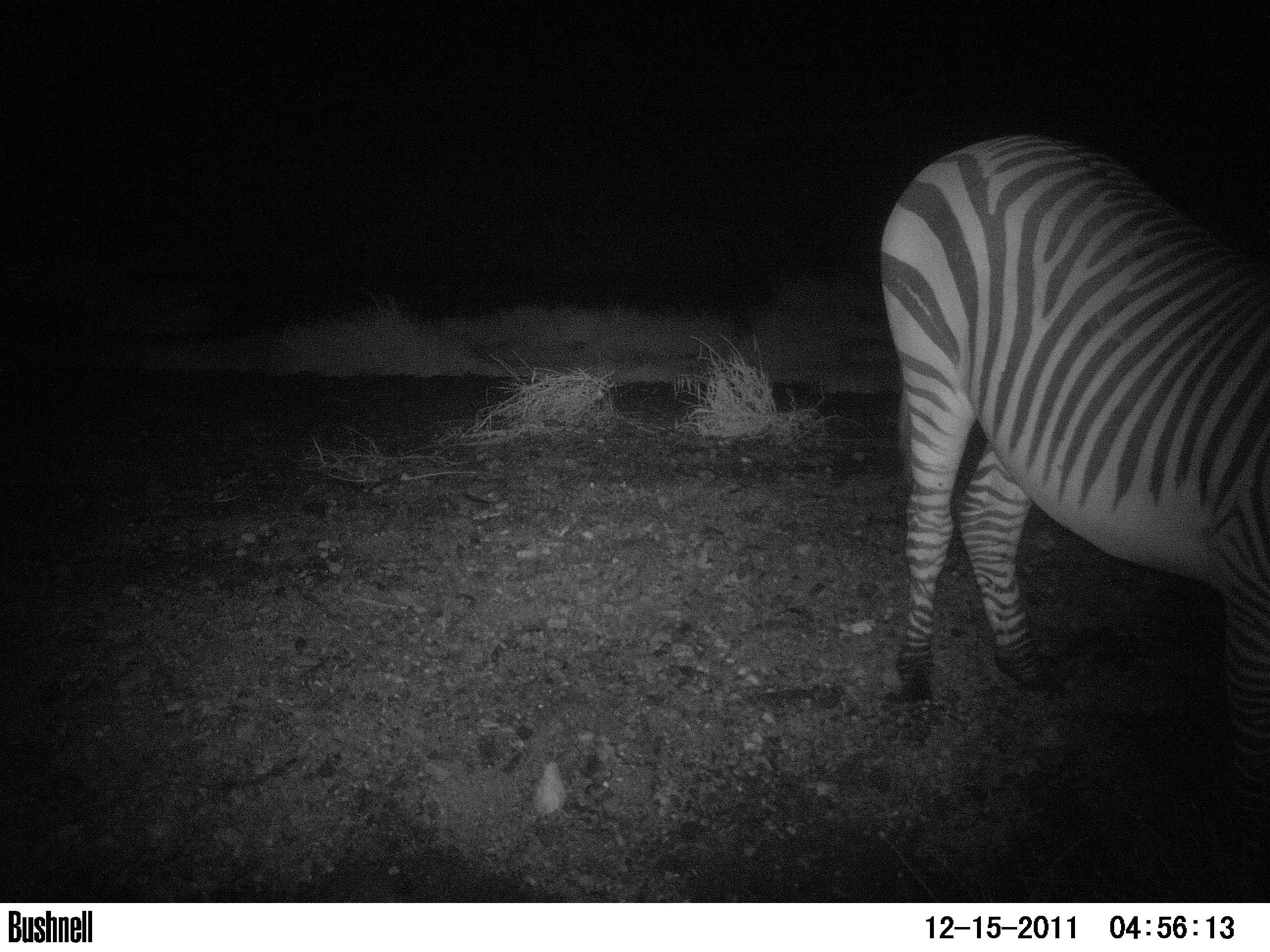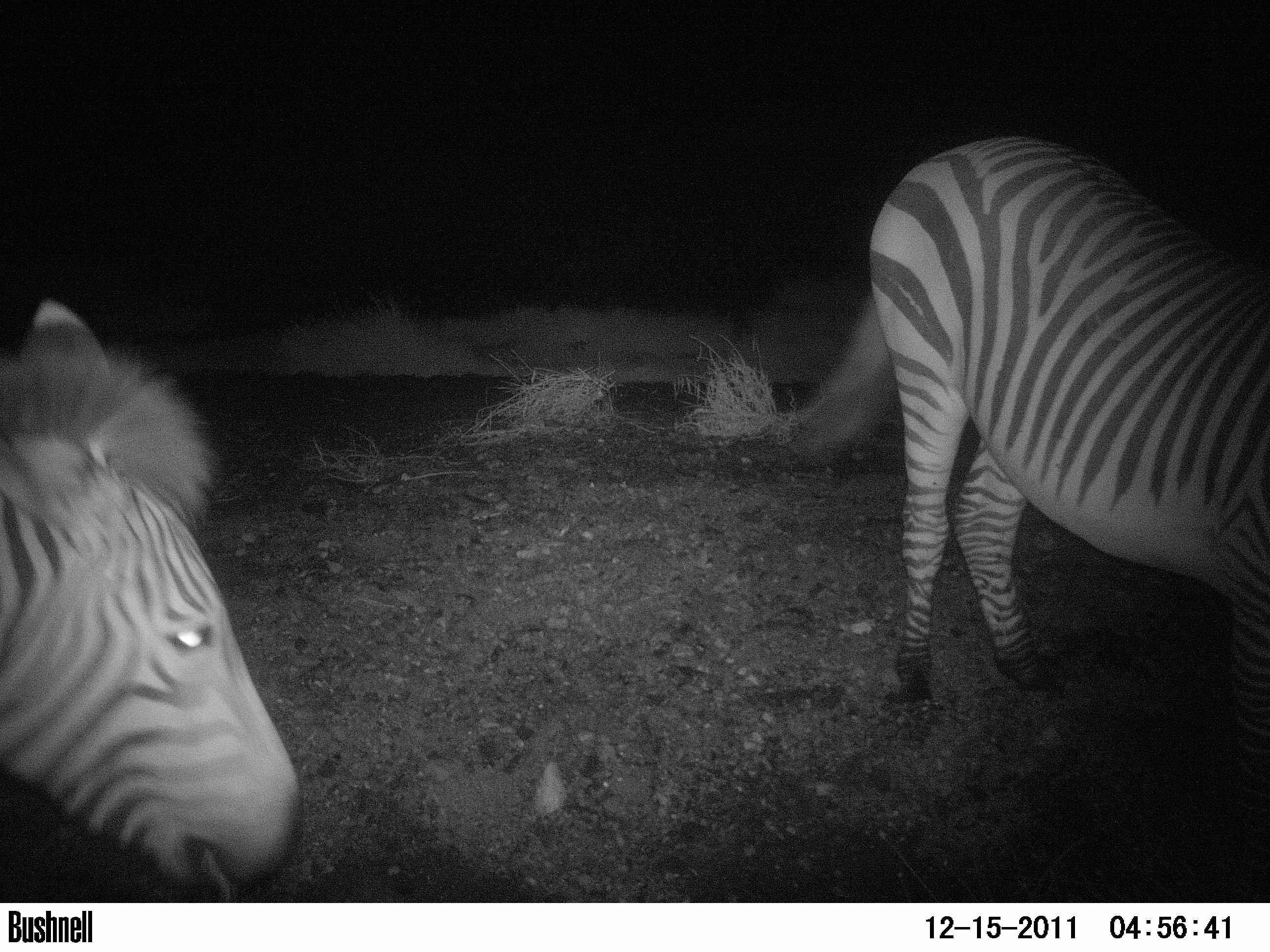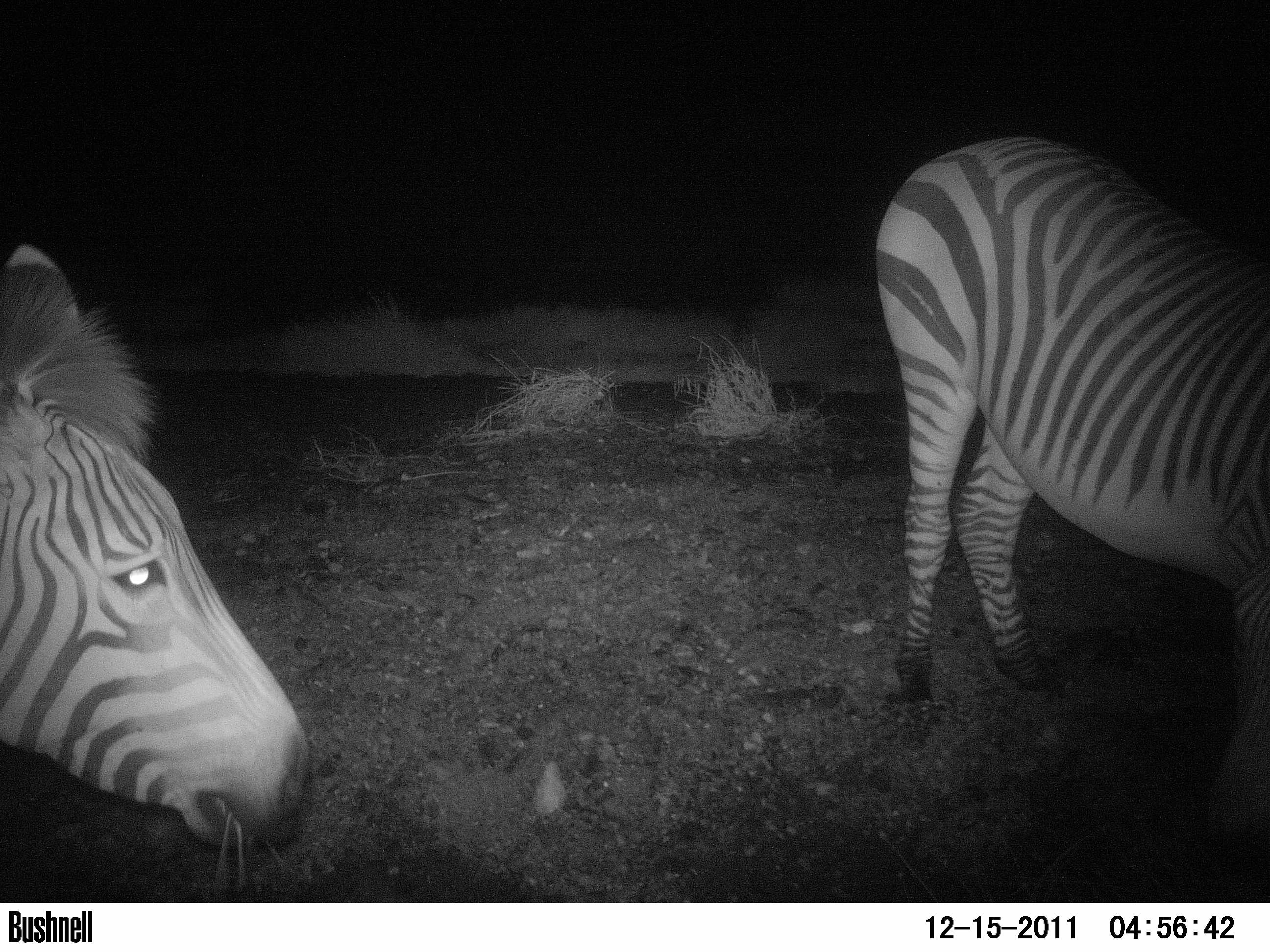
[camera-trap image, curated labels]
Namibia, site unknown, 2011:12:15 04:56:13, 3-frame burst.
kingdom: Animalia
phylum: Chordata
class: Mammalia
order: Perissodactyla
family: Equidae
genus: Equus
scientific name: Equus zebra hartmannae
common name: hartmann's mountain zebra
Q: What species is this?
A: Equus zebra hartmannae (hartmann's mountain zebra).